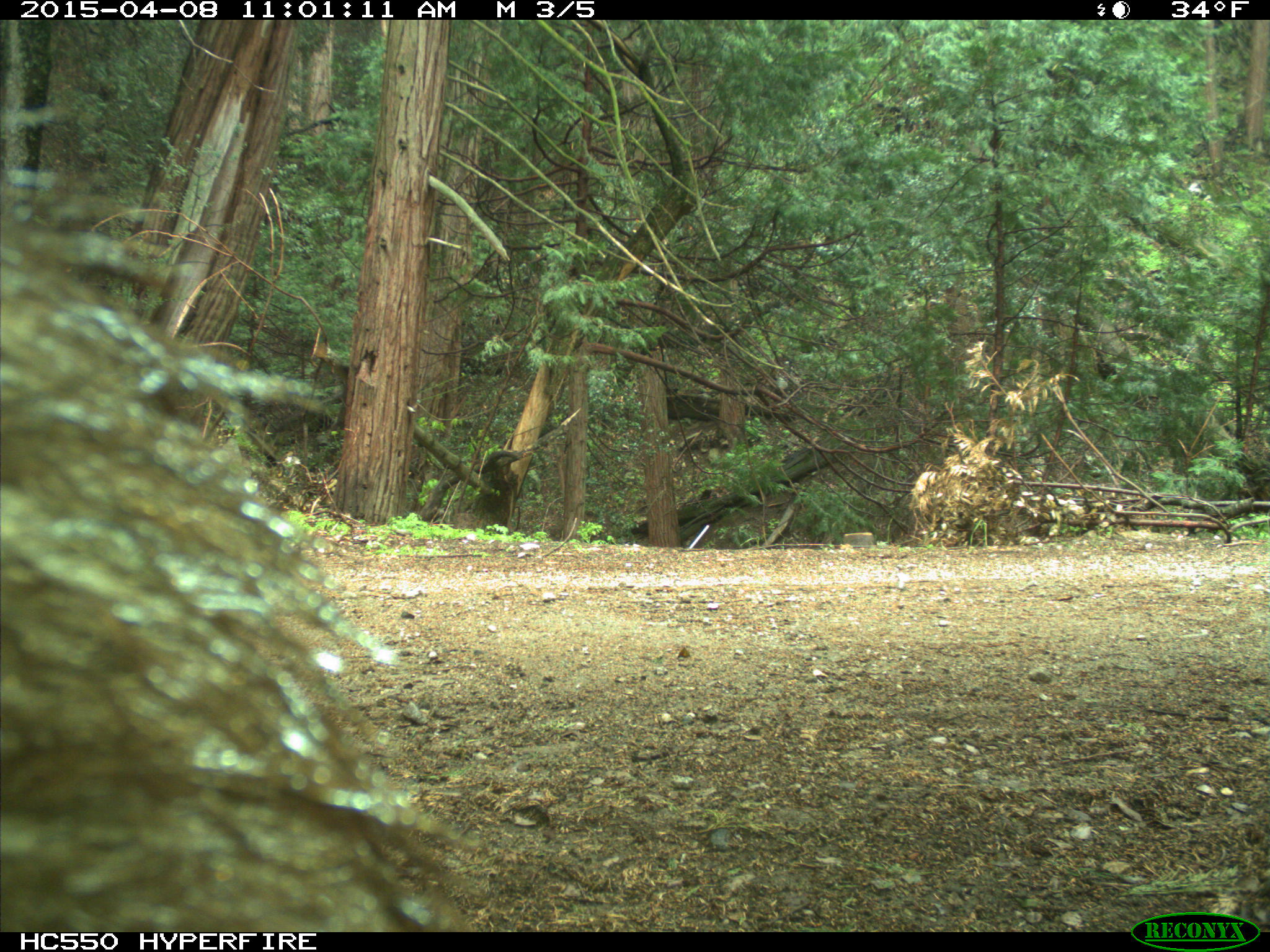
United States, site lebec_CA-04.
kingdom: Animalia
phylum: Chordata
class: Mammalia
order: Carnivora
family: Ursidae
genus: Ursus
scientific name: Ursus americanus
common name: american black bear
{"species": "Ursus americanus (american black bear)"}